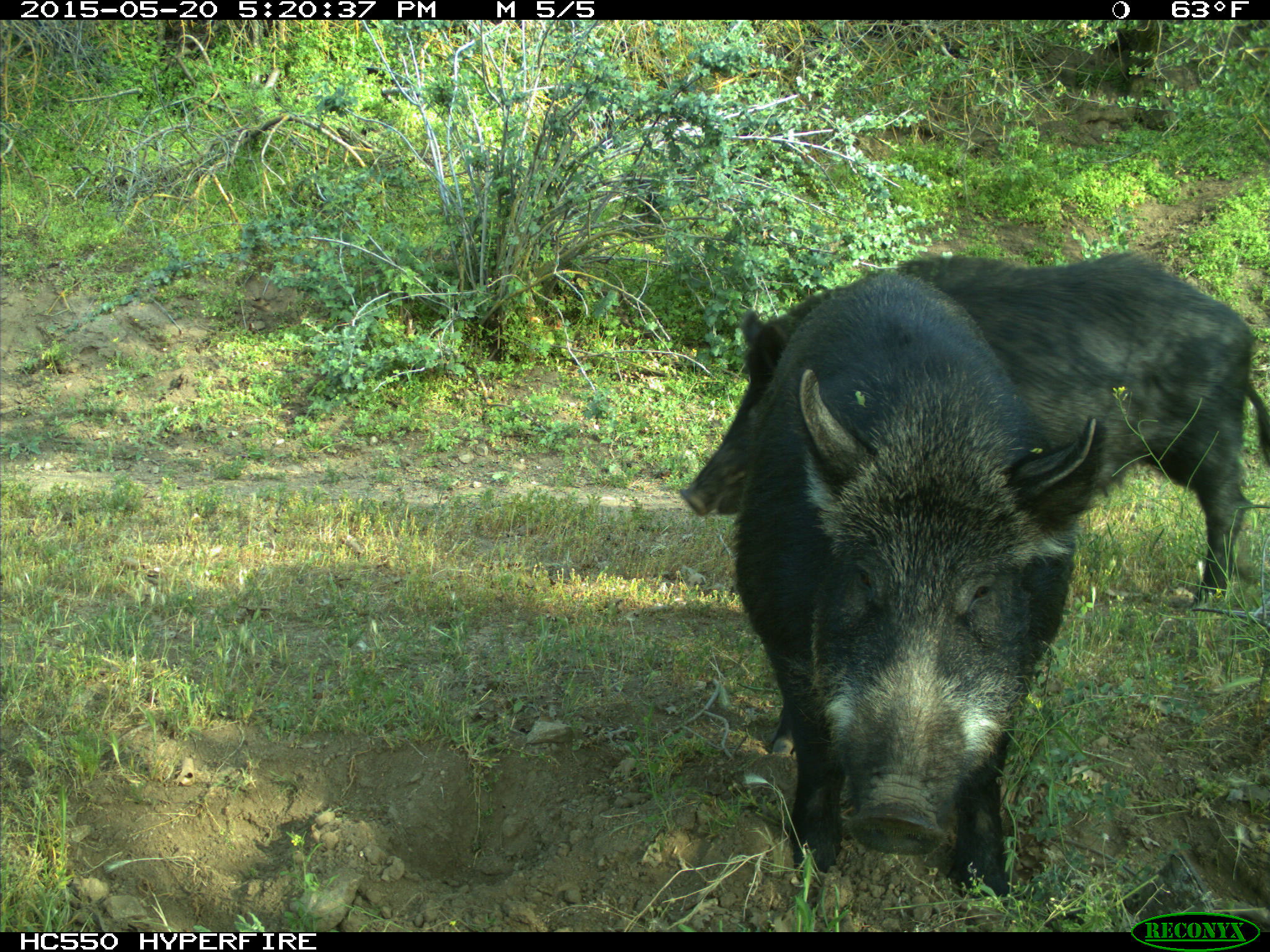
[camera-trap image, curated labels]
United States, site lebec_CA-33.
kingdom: Animalia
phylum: Chordata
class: Mammalia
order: Artiodactyla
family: Suidae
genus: Sus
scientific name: Sus scrofa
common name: wild boar